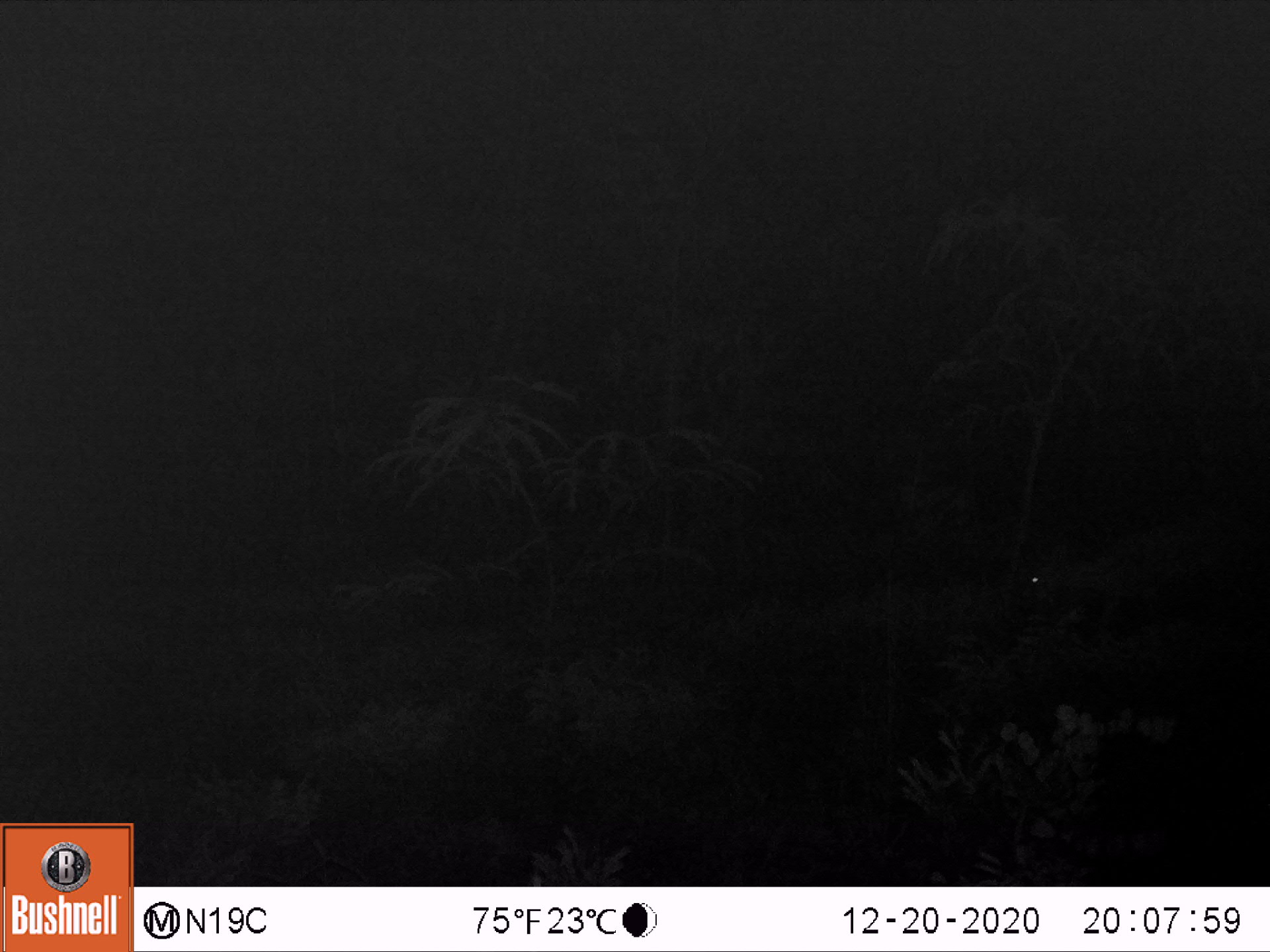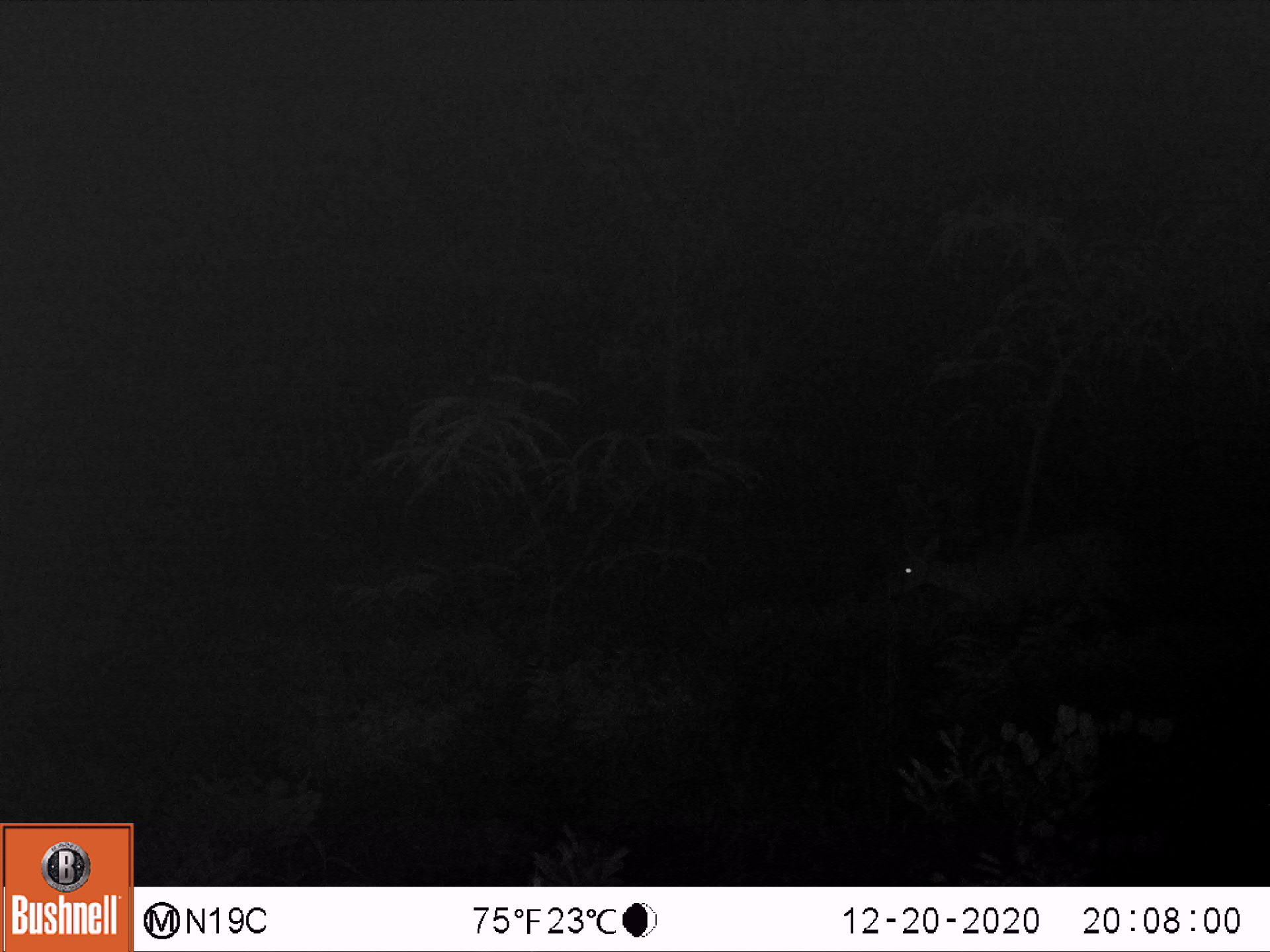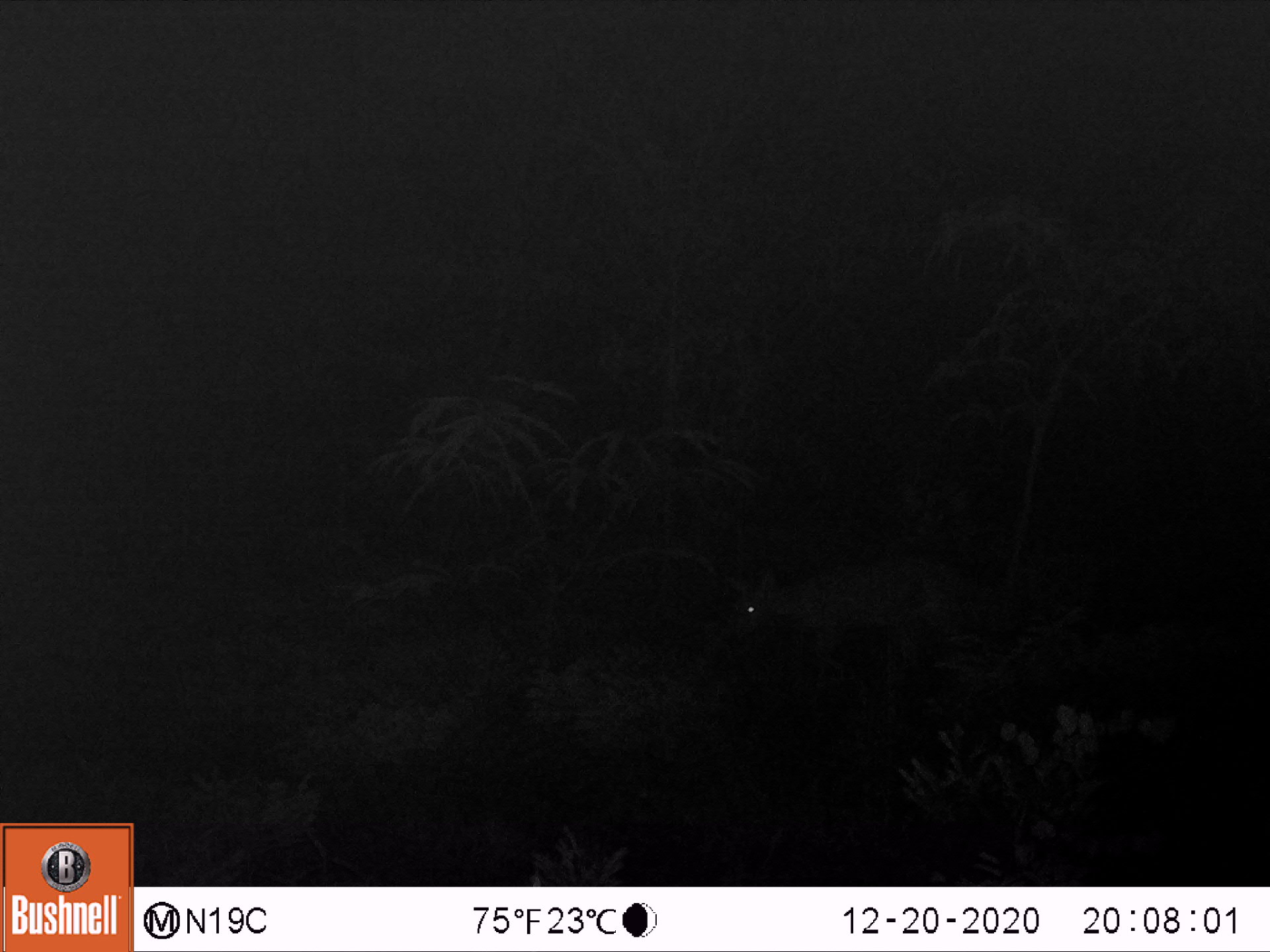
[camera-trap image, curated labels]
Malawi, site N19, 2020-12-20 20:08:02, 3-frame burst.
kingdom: Animalia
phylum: Chordata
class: Mammalia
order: Artiodactyla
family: Bovidae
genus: Sylvicapra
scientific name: Sylvicapra grimmia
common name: common duiker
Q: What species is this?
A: Common duiker (Sylvicapra grimmia).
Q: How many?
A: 1.